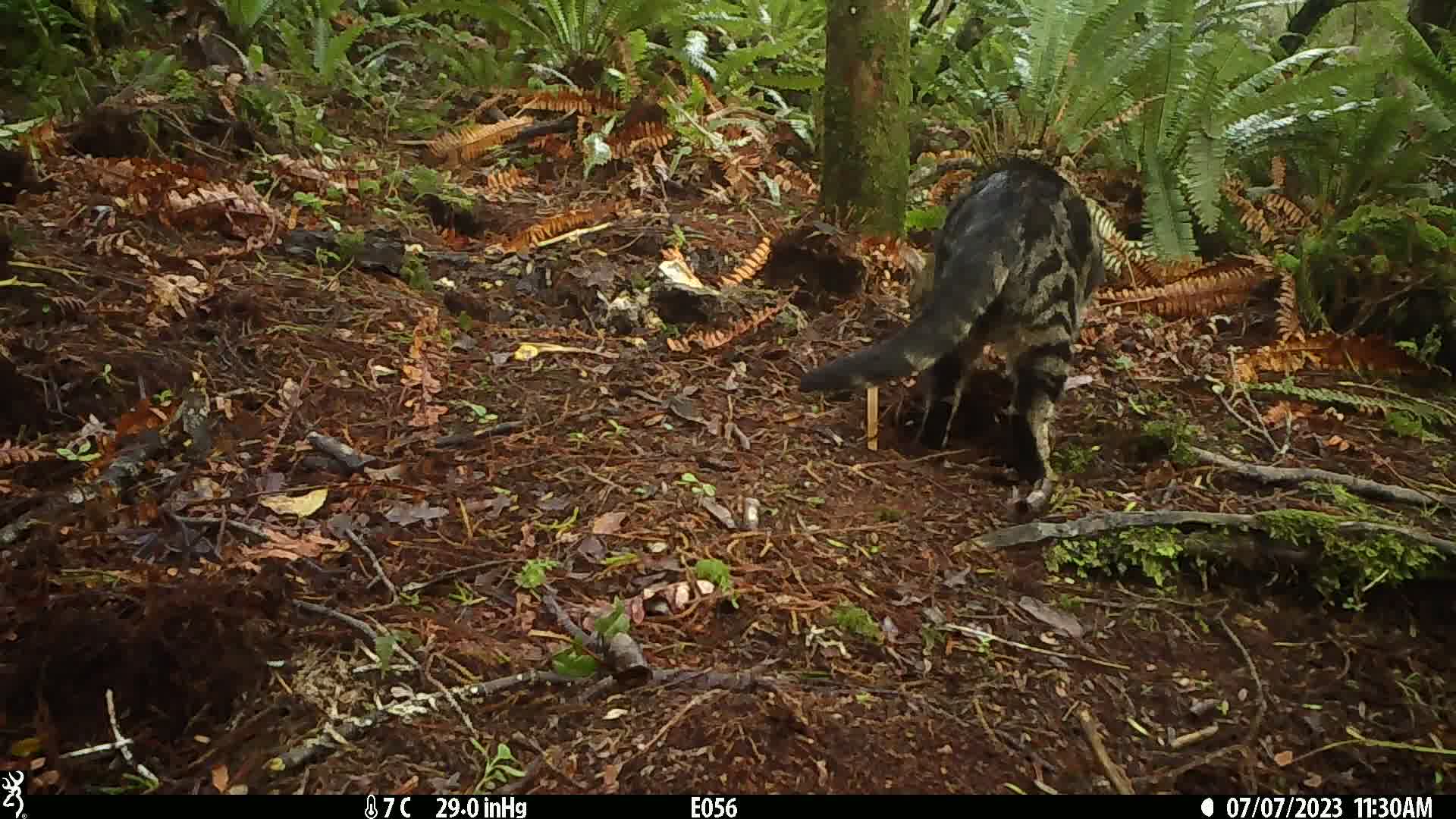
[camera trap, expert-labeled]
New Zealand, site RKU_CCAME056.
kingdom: Animalia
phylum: Chordata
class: Mammalia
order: Carnivora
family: Felidae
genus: Felis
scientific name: Felis catus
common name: domestic cat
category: cat